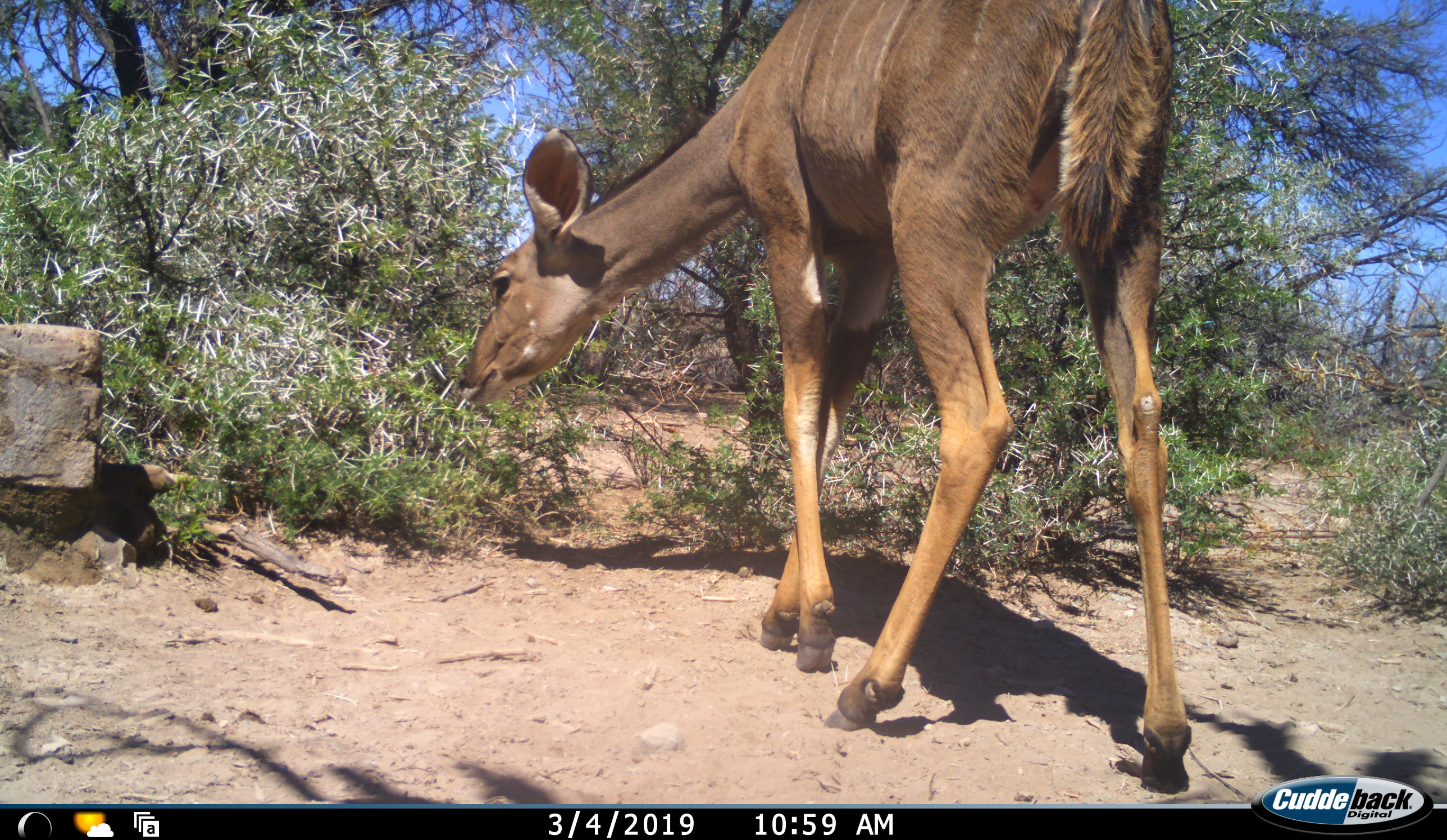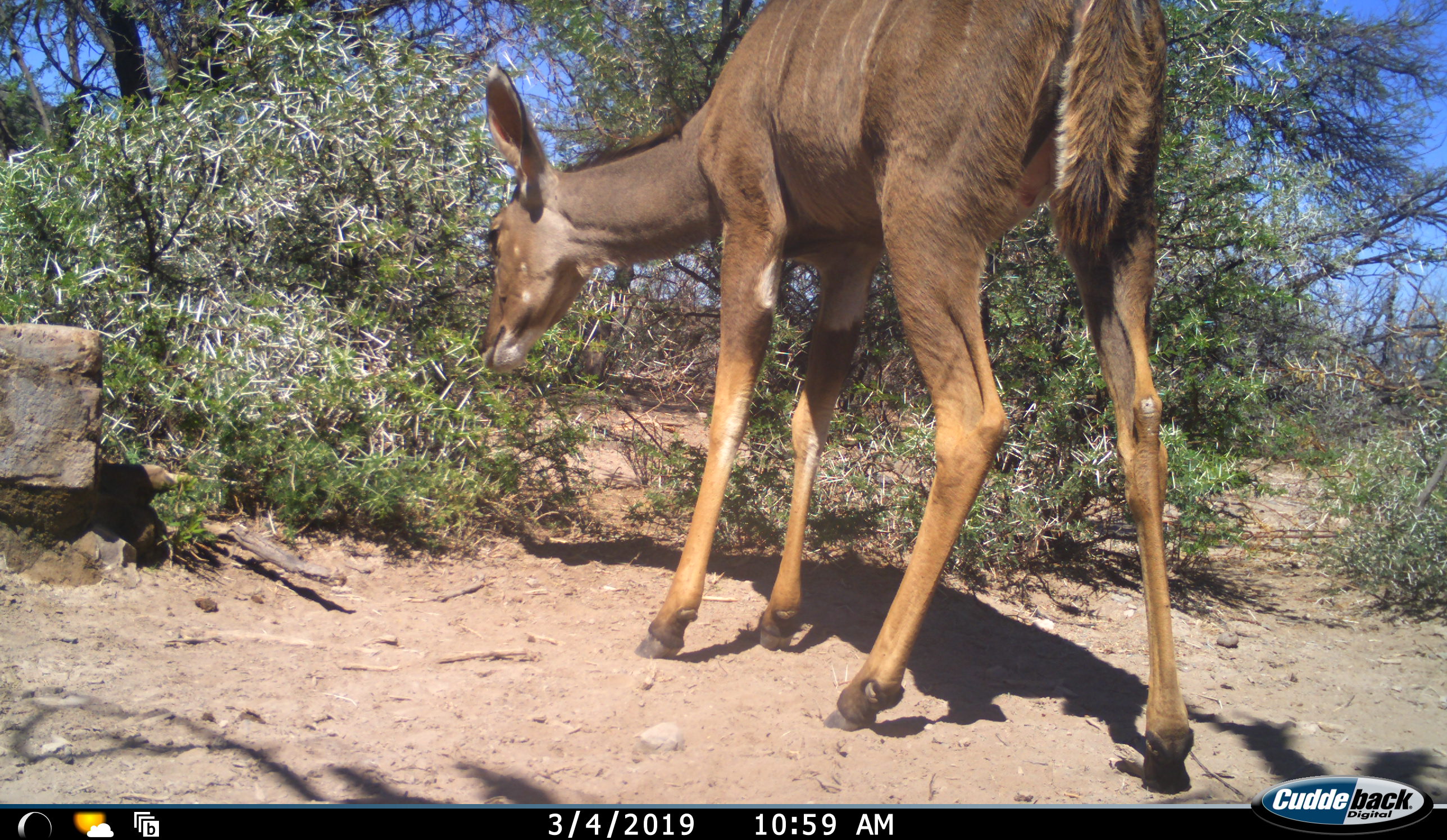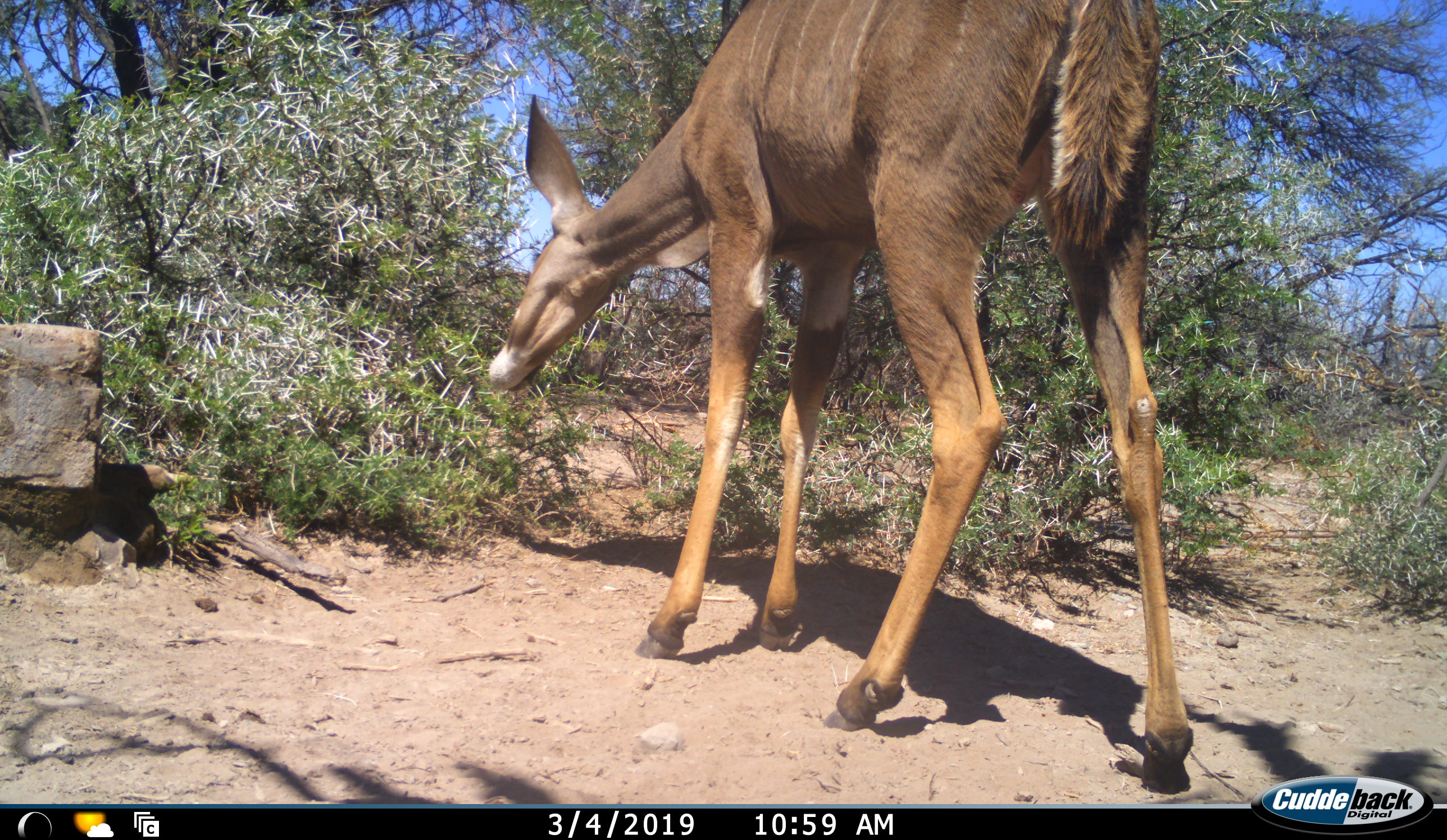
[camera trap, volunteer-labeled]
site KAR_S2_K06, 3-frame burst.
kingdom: Animalia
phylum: Chordata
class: Mammalia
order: Artiodactyla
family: Bovidae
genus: Tragelaphus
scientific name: Tragelaphus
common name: kudu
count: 1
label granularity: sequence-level